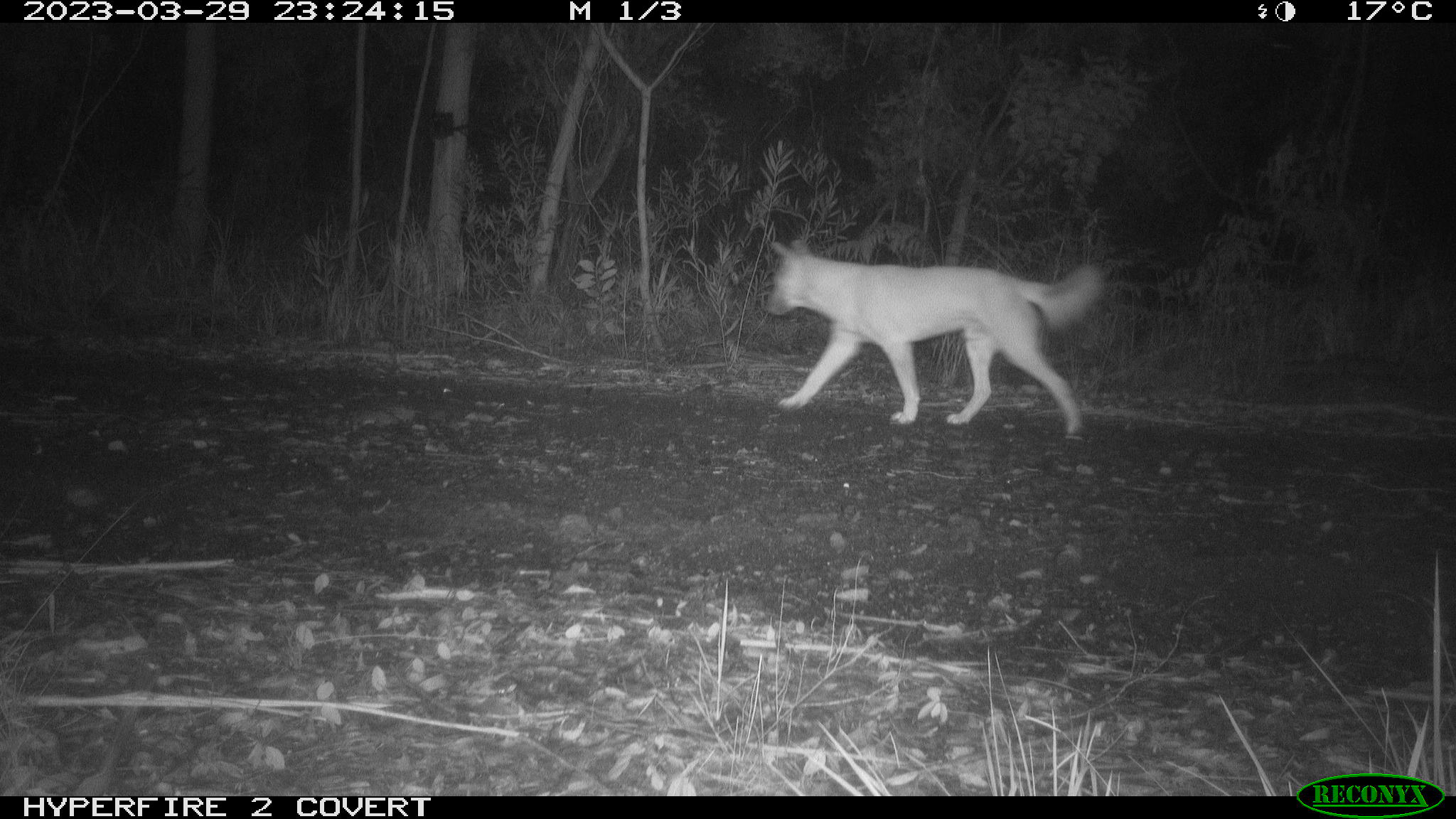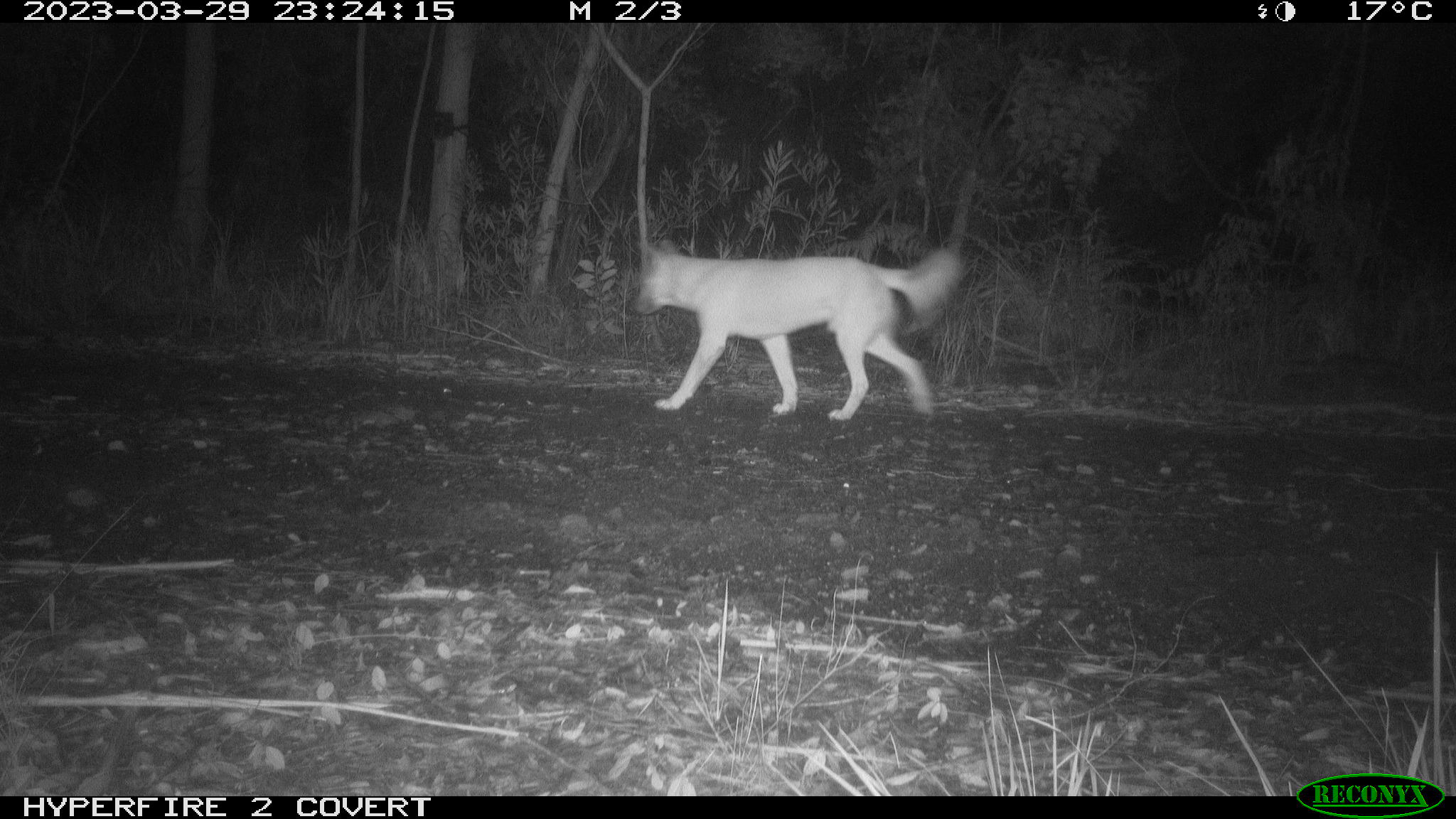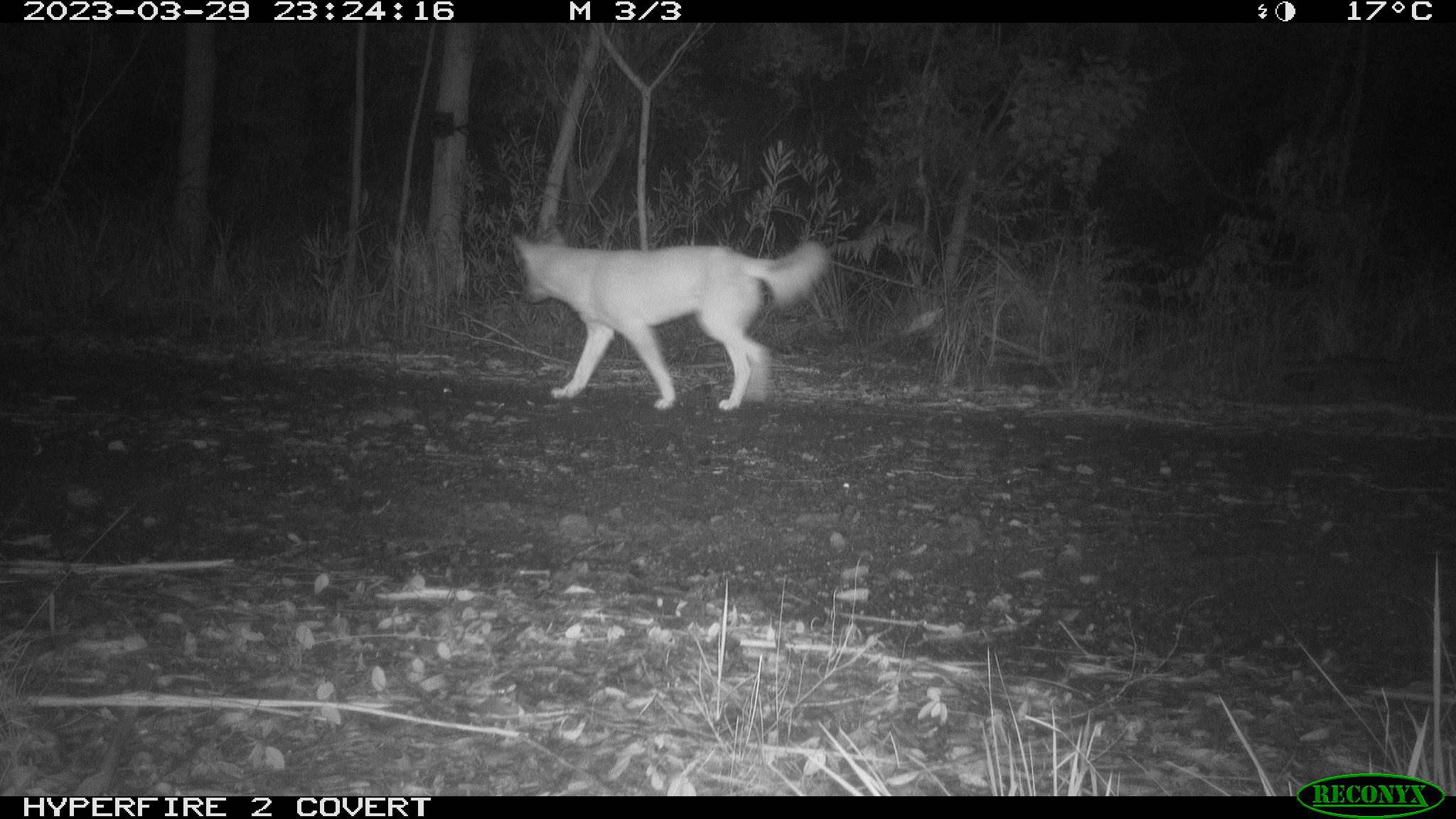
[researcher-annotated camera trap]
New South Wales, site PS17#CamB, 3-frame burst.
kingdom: Animalia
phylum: Chordata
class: Mammalia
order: Carnivora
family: Canidae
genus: Canis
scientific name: Canis familiaris dingo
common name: dingo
Dingo (Canis familiaris dingo).